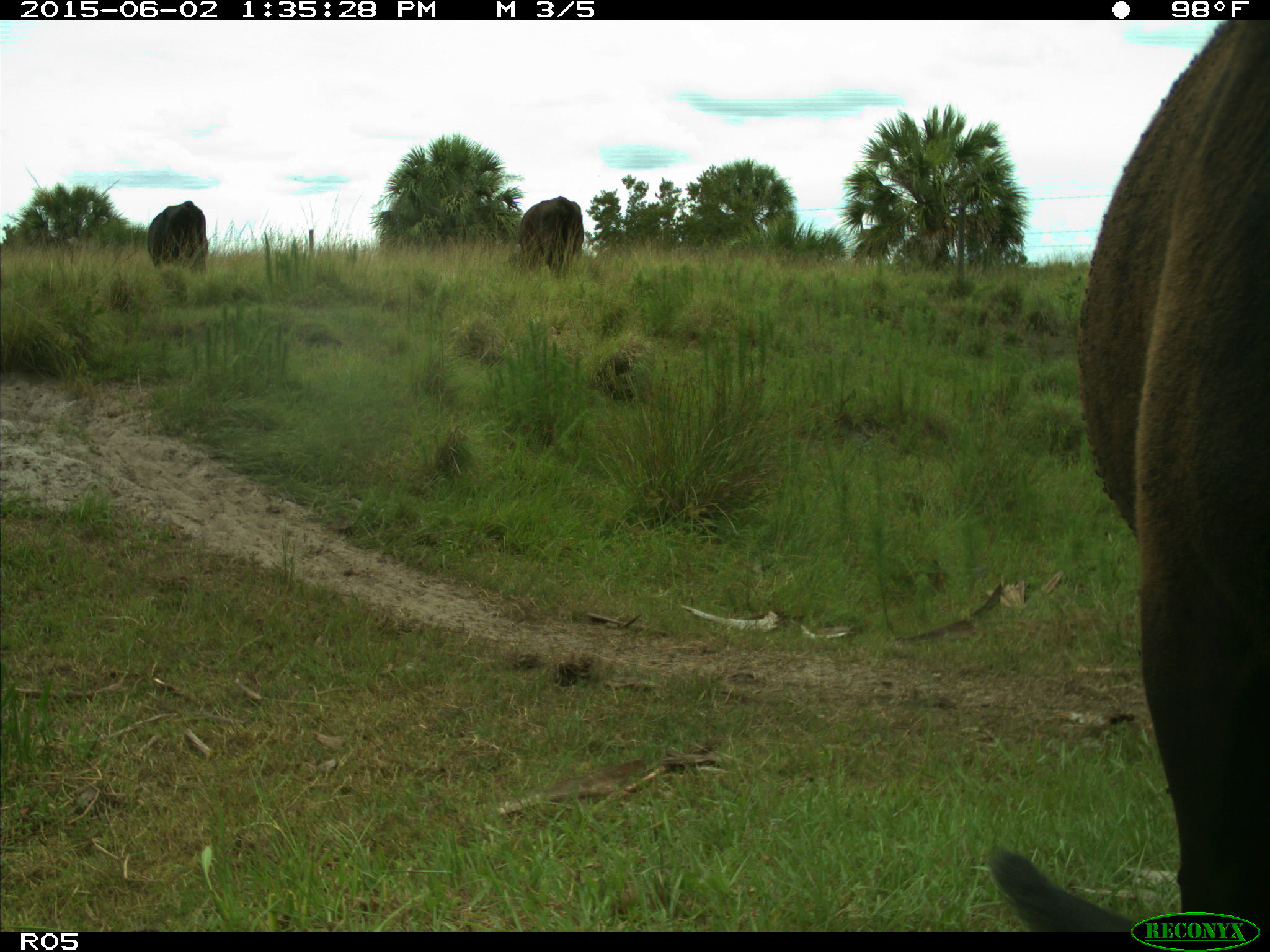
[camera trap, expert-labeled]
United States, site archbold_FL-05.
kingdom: Animalia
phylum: Chordata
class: Mammalia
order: Artiodactyla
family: Bovidae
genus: Bos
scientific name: Bos taurus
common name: domestic cow